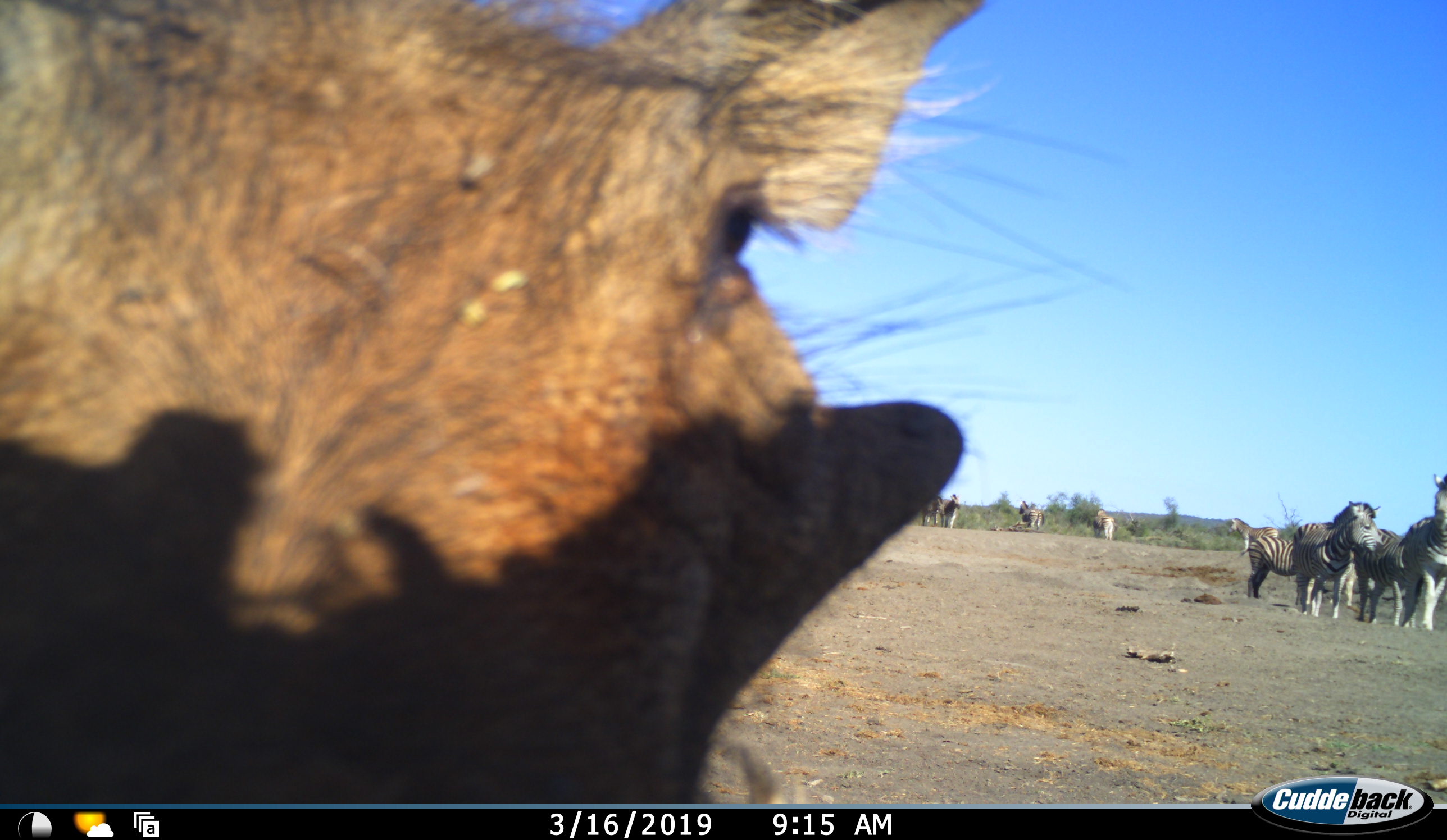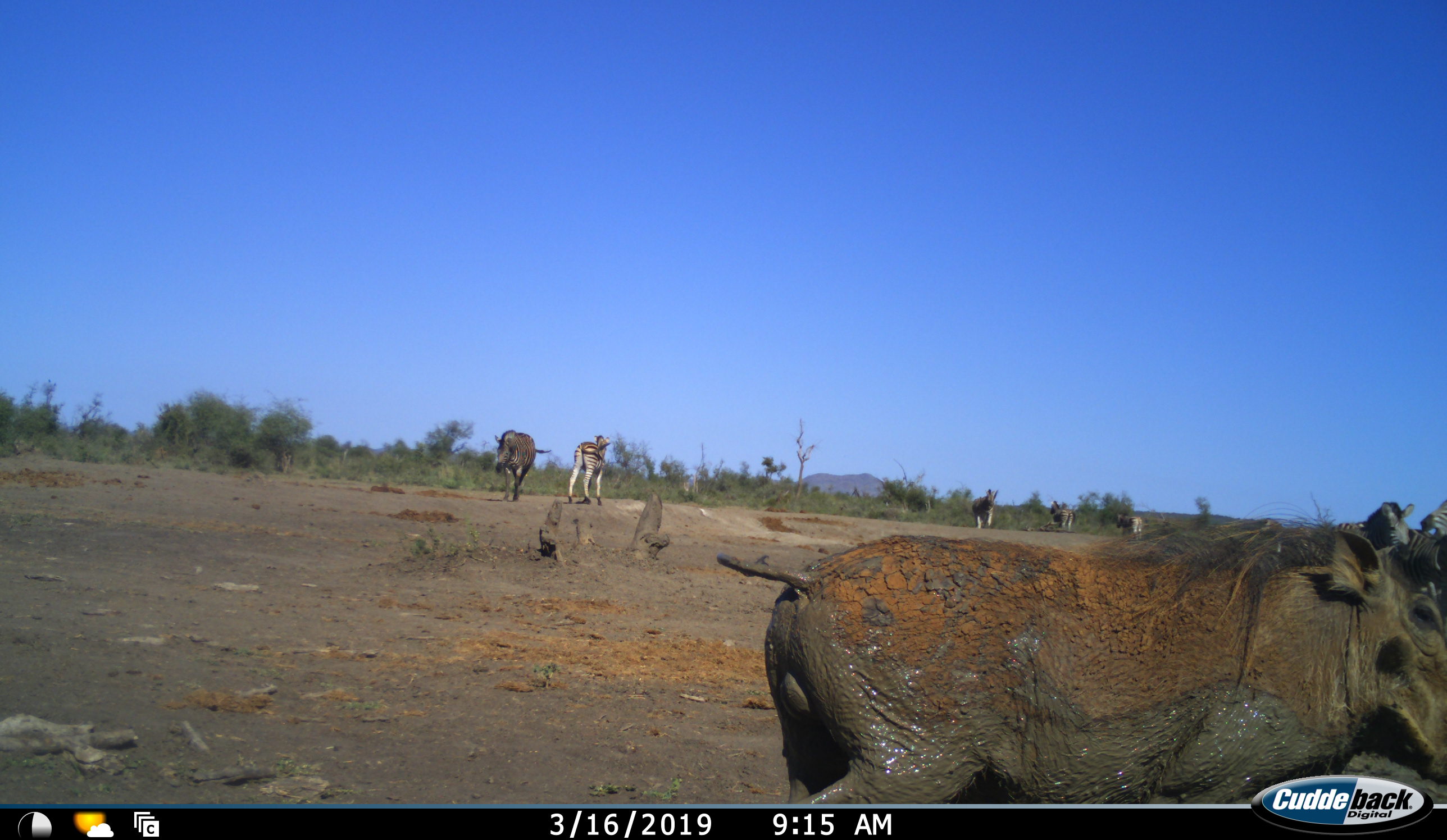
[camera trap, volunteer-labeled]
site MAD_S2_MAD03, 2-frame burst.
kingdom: Animalia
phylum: Chordata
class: Mammalia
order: Artiodactyla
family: Suidae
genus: Phacochoerus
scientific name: Phacochoerus africanus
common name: warthog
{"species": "warthog (Phacochoerus africanus)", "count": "1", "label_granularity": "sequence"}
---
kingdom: Animalia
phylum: Chordata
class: Mammalia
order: Perissodactyla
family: Equidae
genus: Equus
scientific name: Equus quagga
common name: plains zebra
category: zebraplains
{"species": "zebraplains (plains zebra) (Equus quagga)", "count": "11-50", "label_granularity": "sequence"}